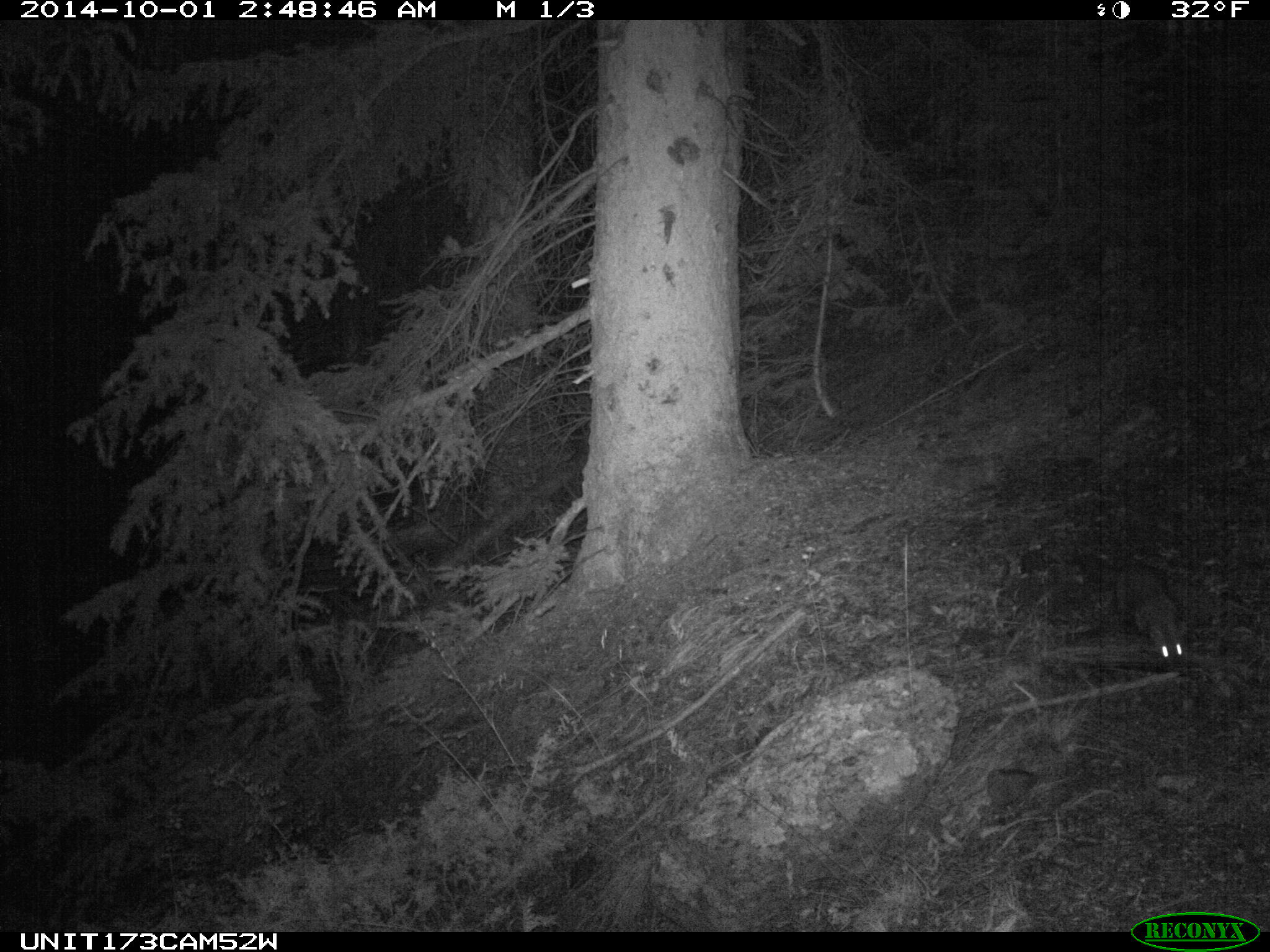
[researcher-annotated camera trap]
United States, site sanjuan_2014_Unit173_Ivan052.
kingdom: Animalia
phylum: Chordata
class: Mammalia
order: Carnivora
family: Mustelidae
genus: Martes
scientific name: Martes americana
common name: american marten